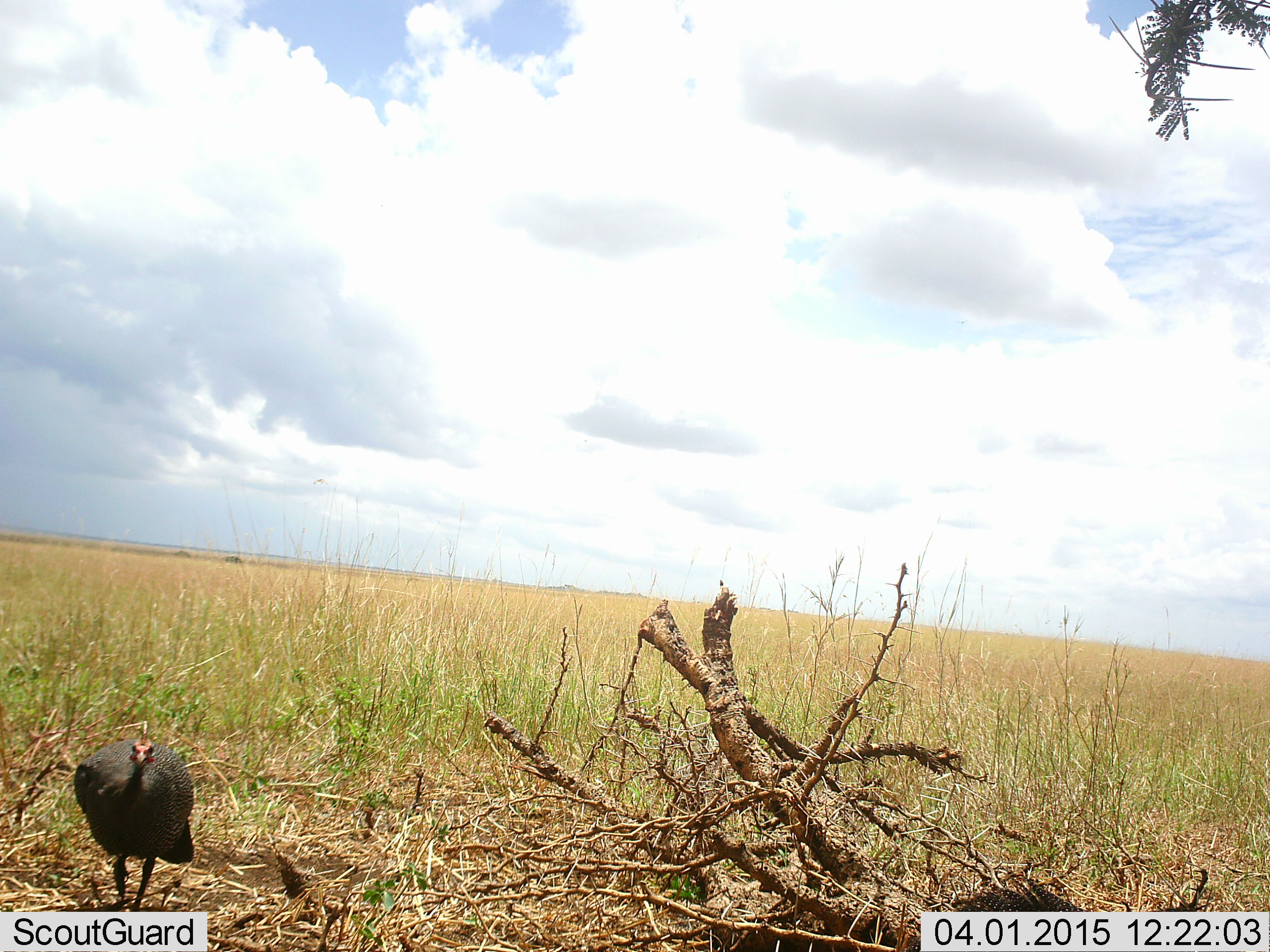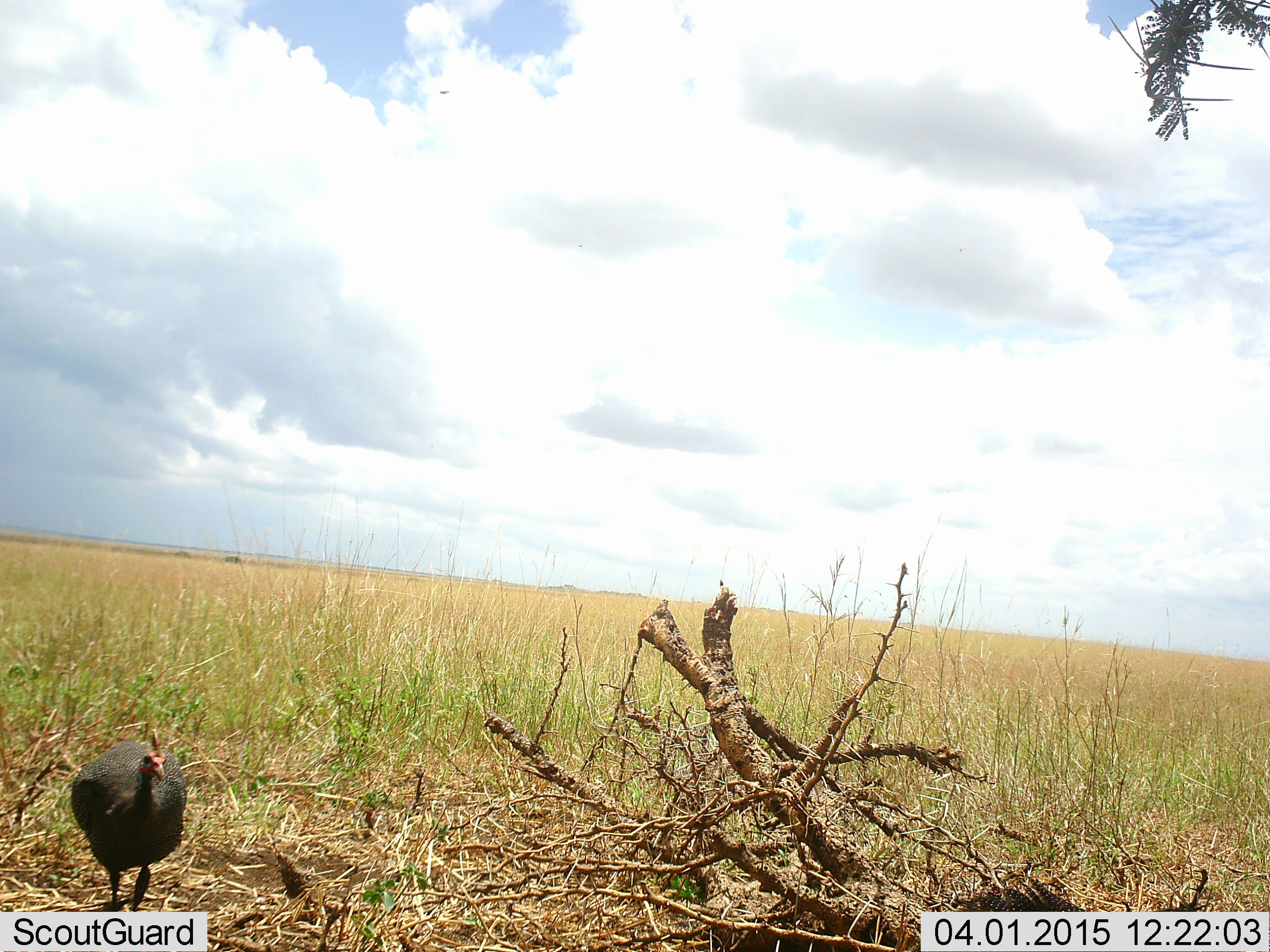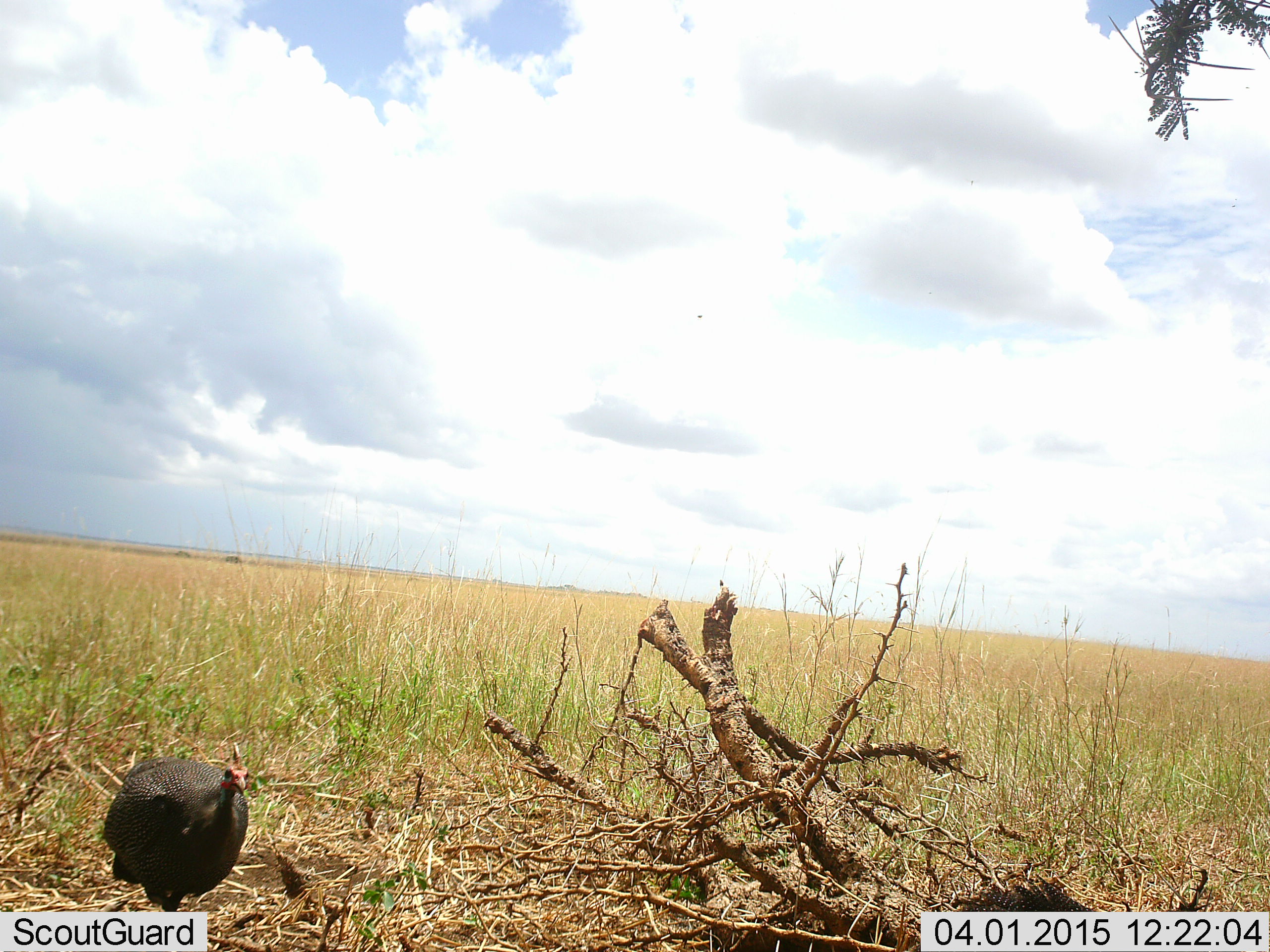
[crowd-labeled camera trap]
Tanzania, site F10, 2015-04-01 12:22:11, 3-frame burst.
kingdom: Animalia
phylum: Chordata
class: Aves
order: Galliformes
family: Numididae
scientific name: Numididae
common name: guinea fowl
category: guineafowl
Guineafowl (guinea fowl) (Numididae), count 1. Behavior (volunteer vote fractions): standing 50%, resting 0%, moving 70%, interacting 0%. Young present (vote fraction): 0%. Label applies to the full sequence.